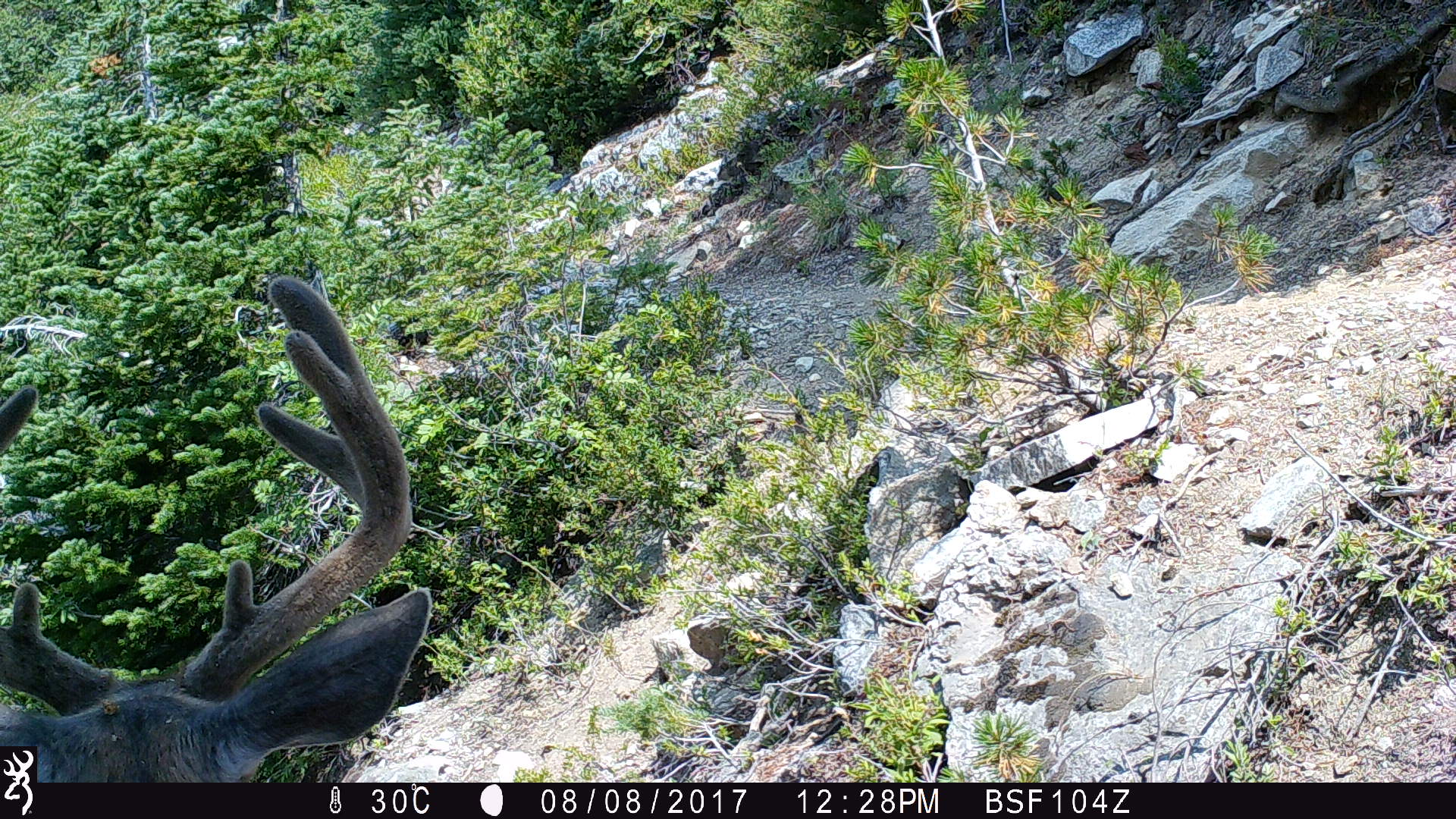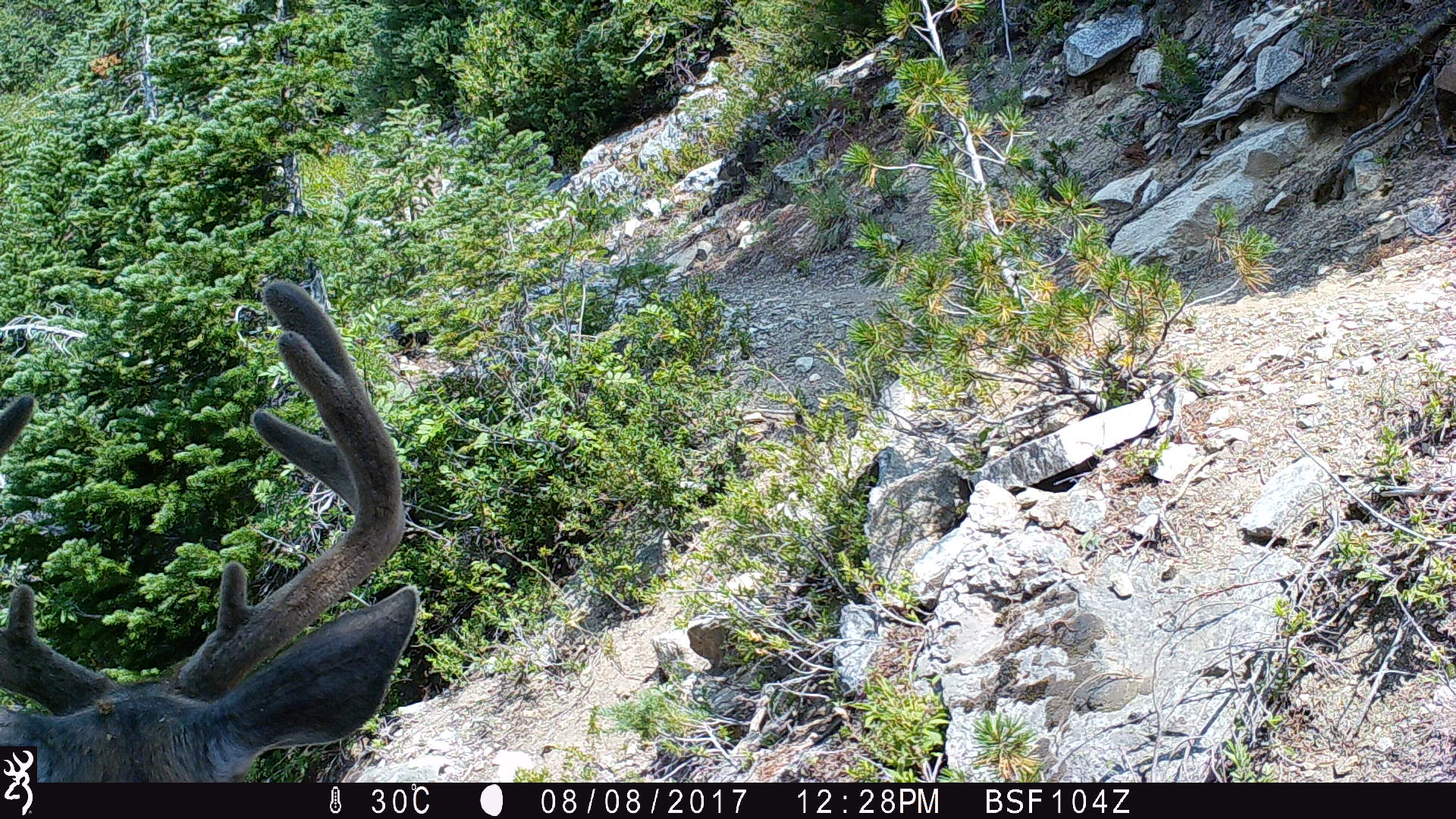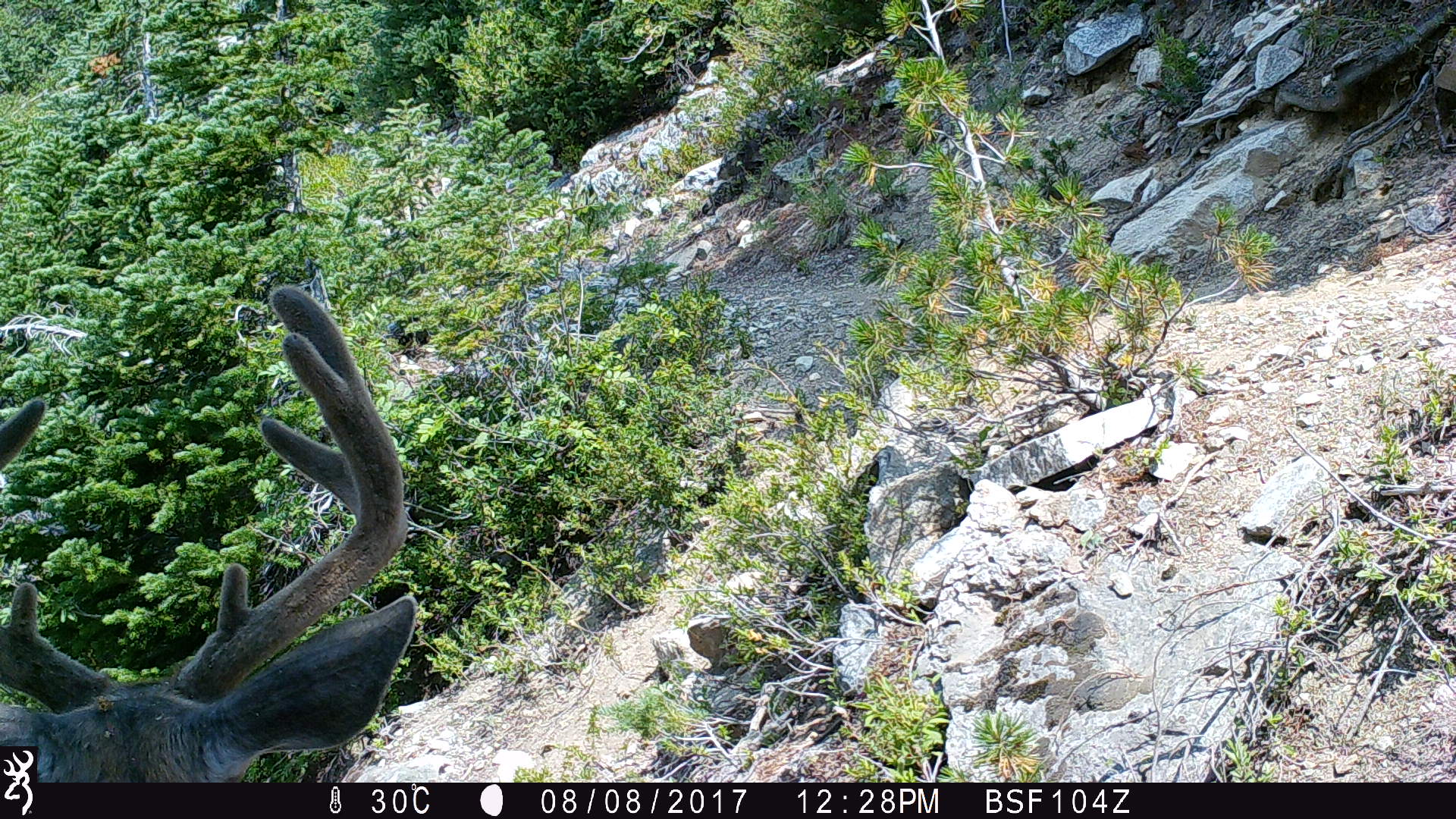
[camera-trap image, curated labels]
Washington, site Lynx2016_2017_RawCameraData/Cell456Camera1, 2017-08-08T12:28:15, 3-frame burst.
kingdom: Animalia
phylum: Chordata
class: Mammalia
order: Artiodactyla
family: Cervidae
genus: Odocoileus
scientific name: Odocoileus hemionus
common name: mule deer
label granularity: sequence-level